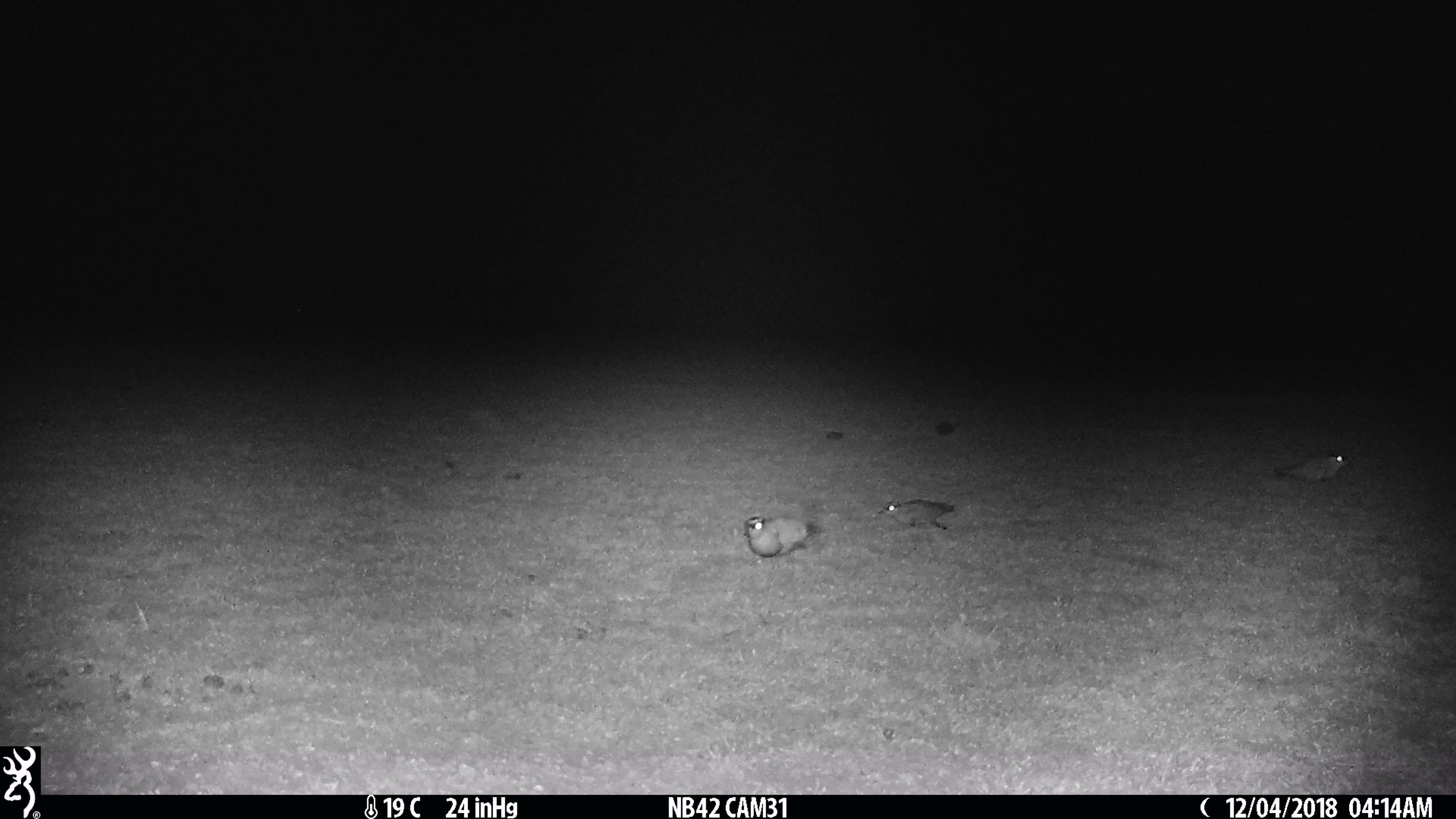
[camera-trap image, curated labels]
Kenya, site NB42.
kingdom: Animalia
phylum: Chordata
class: Aves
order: Charadriiformes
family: Charadriidae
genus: Vanellus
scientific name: Vanellus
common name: lapwing